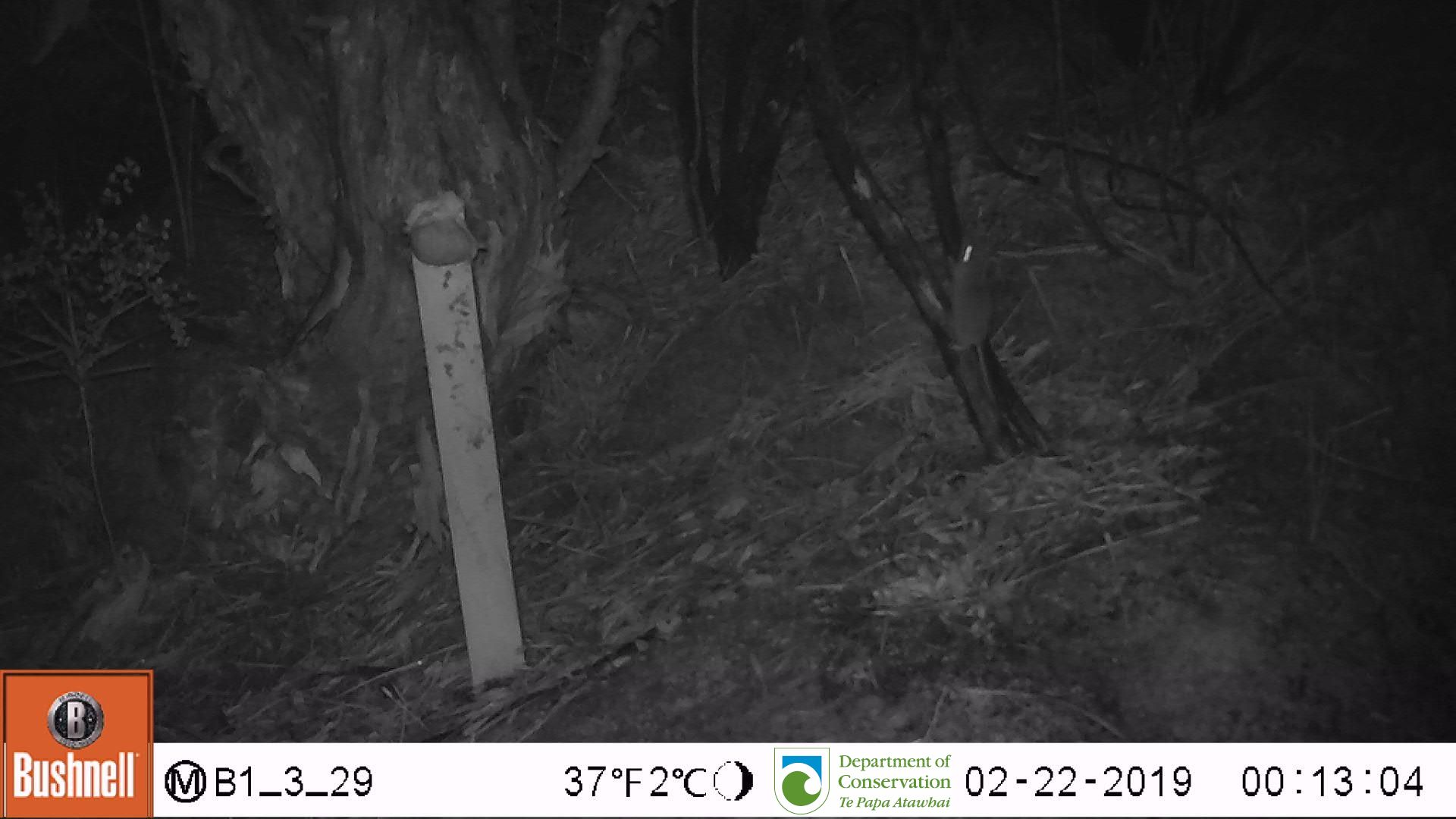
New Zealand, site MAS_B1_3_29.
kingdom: Animalia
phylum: Chordata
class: Mammalia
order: Rodentia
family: Muridae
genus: Mus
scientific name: Mus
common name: mouse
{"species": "mouse (Mus)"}